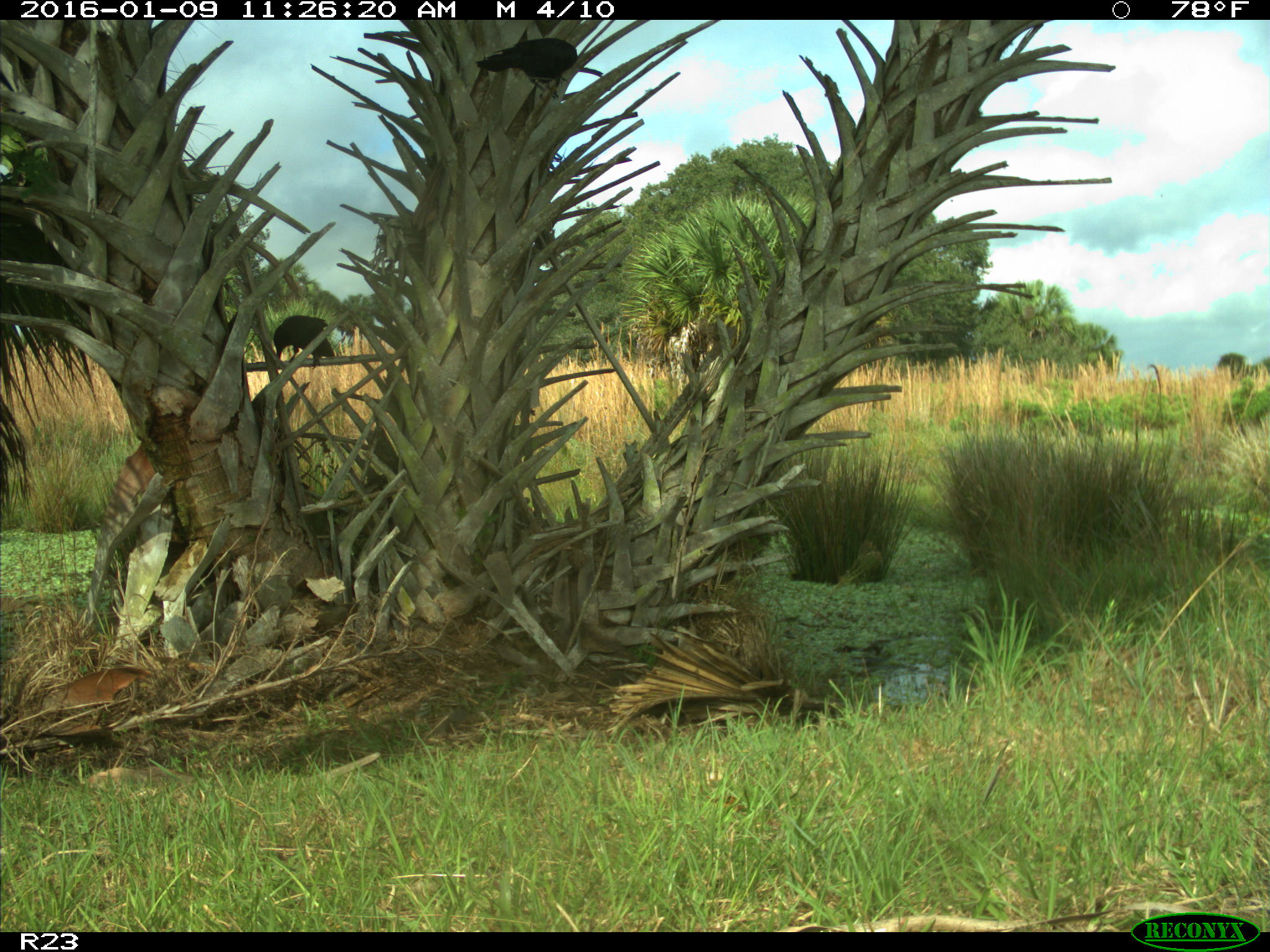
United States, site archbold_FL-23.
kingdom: Animalia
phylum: Chordata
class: Aves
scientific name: Aves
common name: birds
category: unidentified bird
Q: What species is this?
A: Unidentified bird (birds) (Aves).